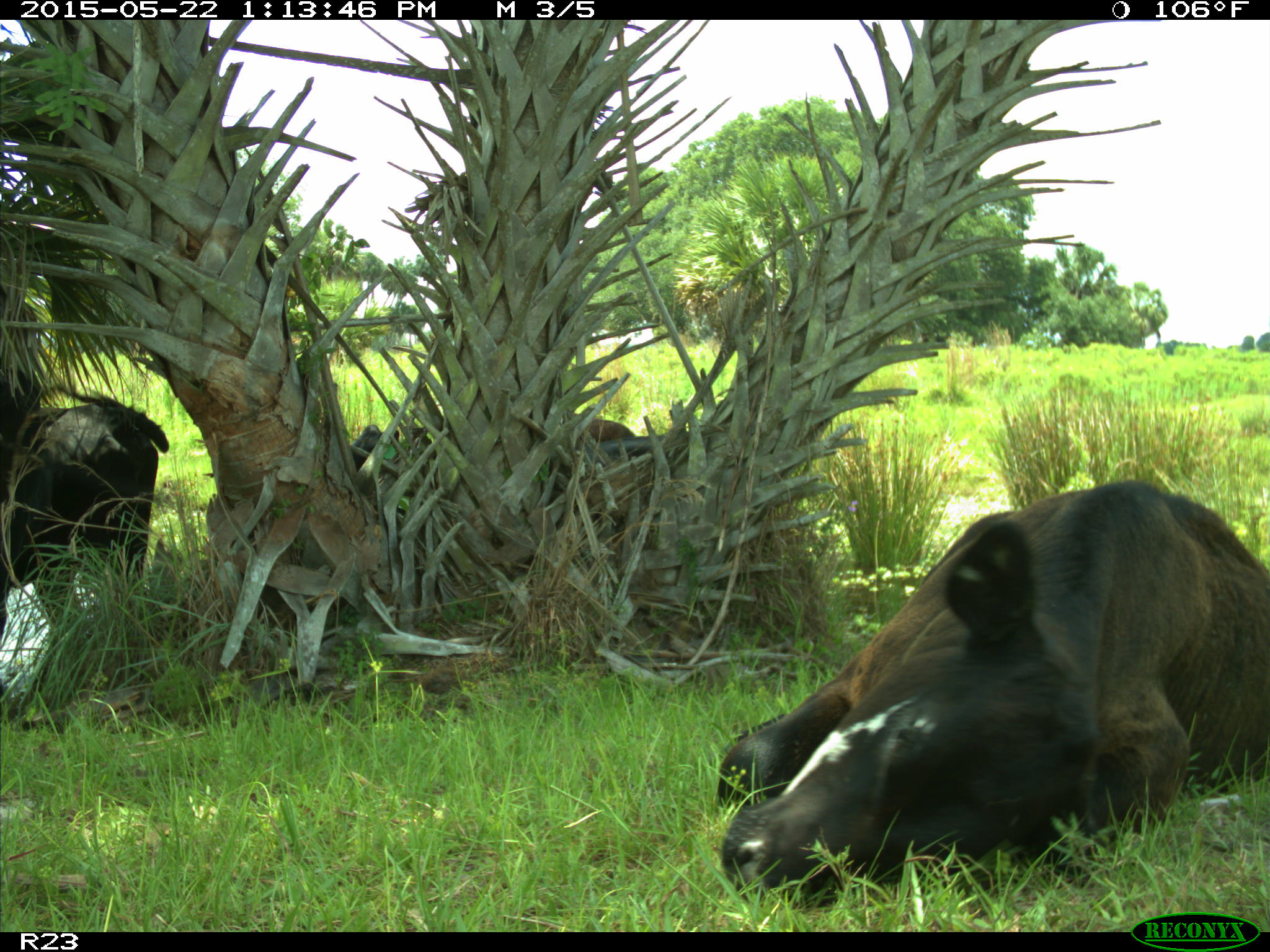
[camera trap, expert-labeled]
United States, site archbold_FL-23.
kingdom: Animalia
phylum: Chordata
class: Mammalia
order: Artiodactyla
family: Bovidae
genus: Bos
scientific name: Bos taurus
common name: domestic cow